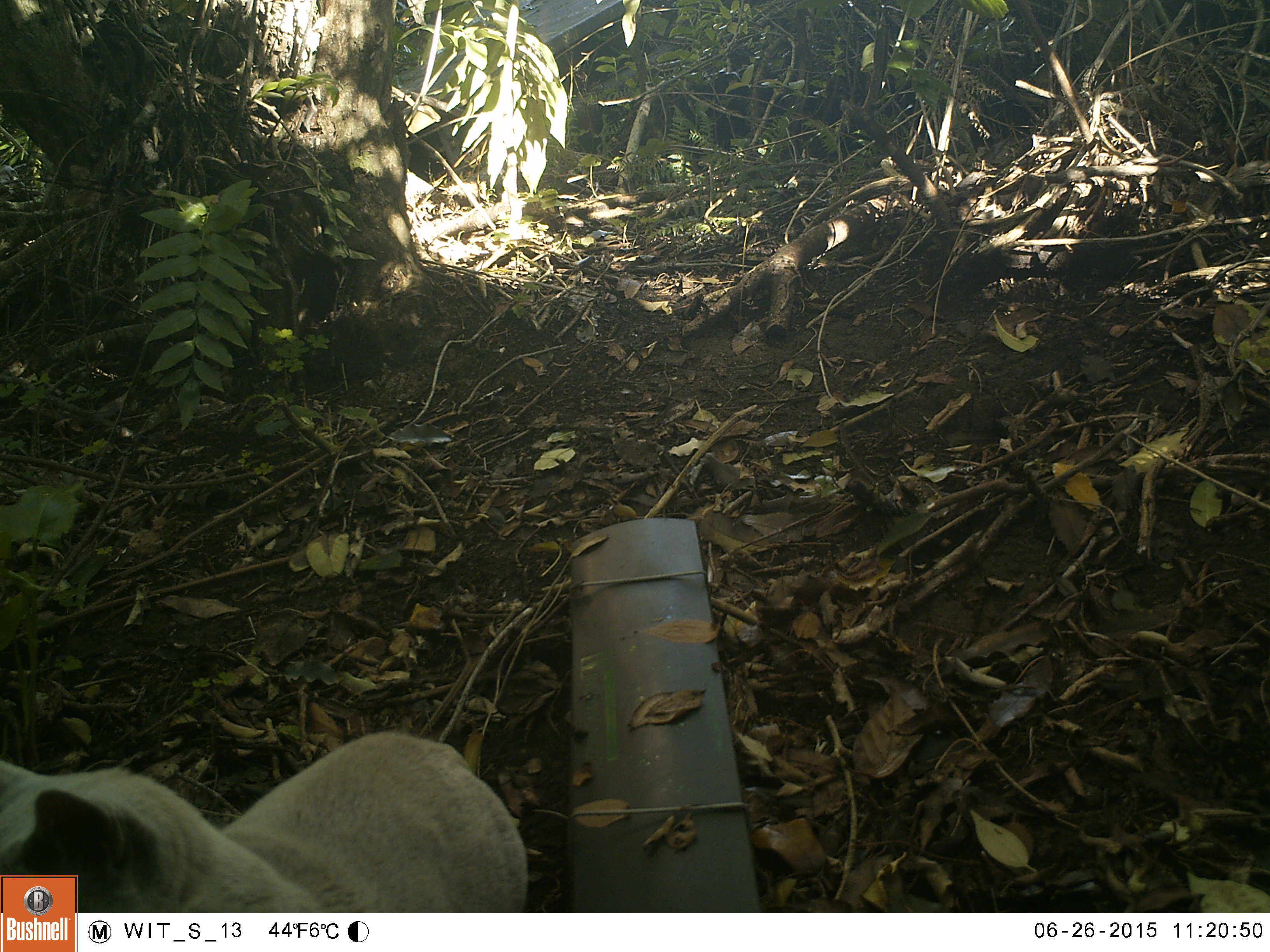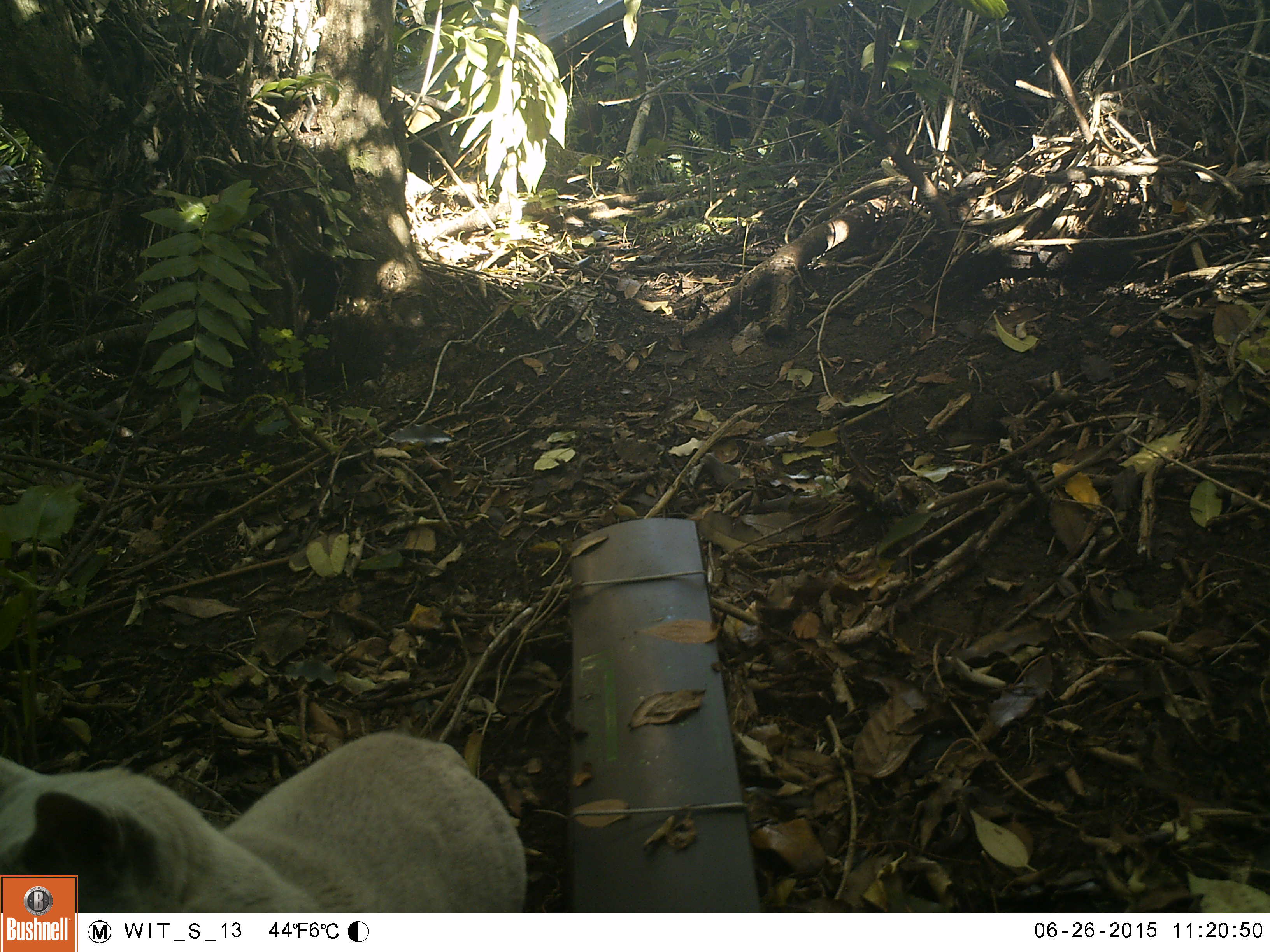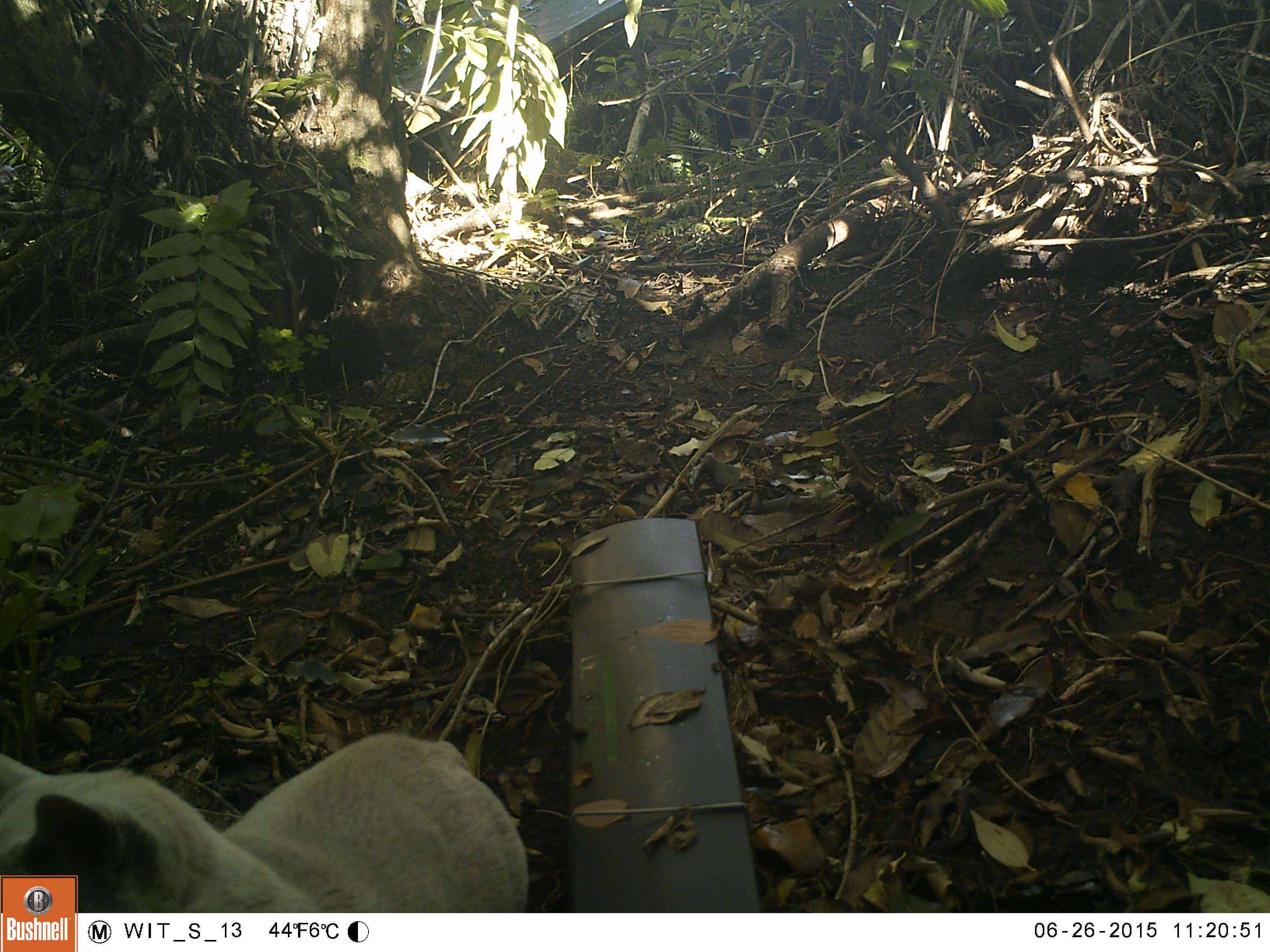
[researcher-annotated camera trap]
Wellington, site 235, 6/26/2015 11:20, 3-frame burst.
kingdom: Animalia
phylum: Chordata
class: Mammalia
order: Carnivora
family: Felidae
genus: Felis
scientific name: Felis catus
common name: cat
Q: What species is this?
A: Cat (Felis catus).